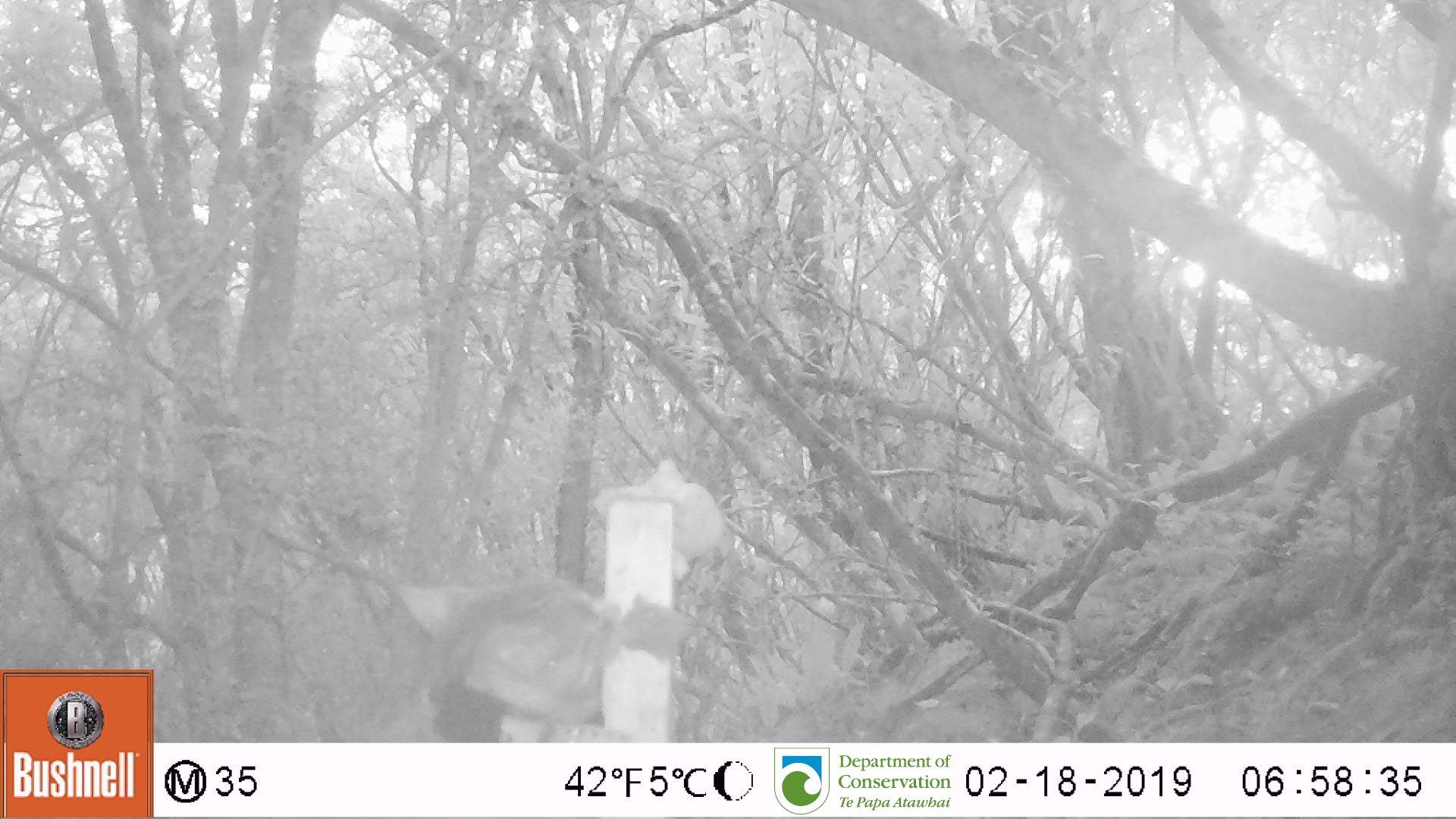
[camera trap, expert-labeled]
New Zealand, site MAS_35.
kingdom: Animalia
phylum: Chordata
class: Mammalia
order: Carnivora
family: Felidae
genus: Felis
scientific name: Felis catus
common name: domestic cat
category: cat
Cat (domestic cat) (Felis catus).